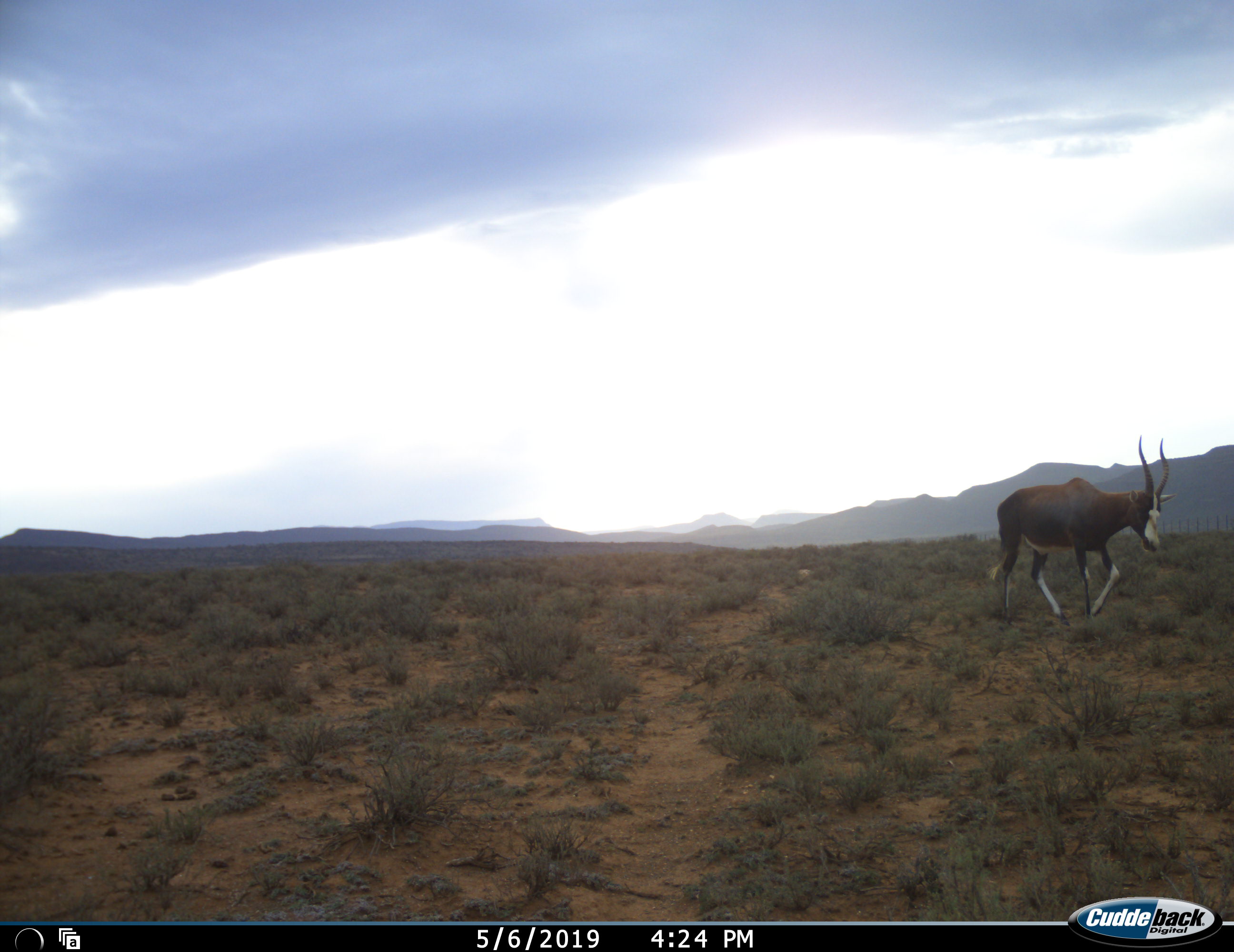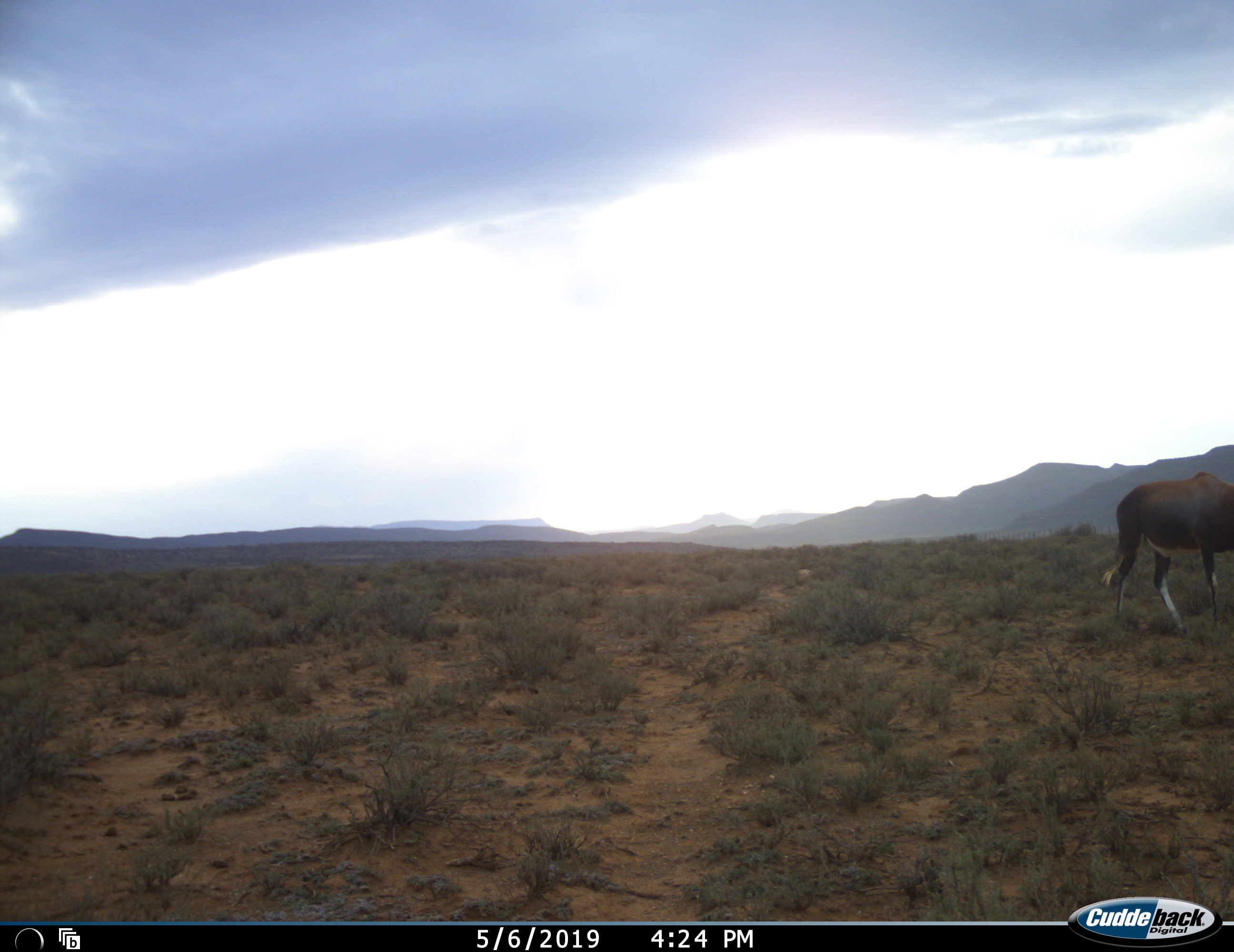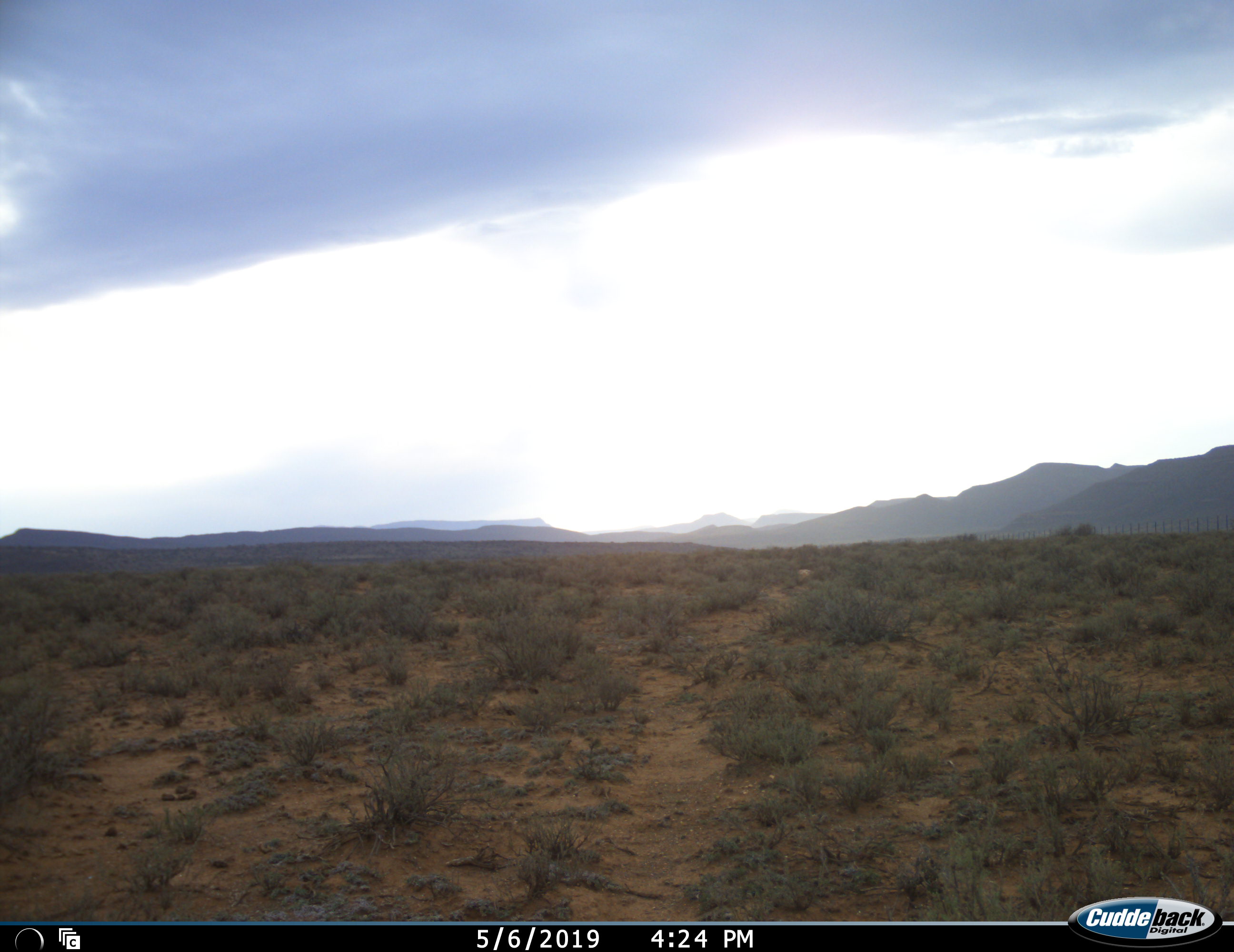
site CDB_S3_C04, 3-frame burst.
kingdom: Animalia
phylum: Chordata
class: Mammalia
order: Artiodactyla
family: Bovidae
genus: Damaliscus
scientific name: Damaliscus pygargus phillipsi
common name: blesbok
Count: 1.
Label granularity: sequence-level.